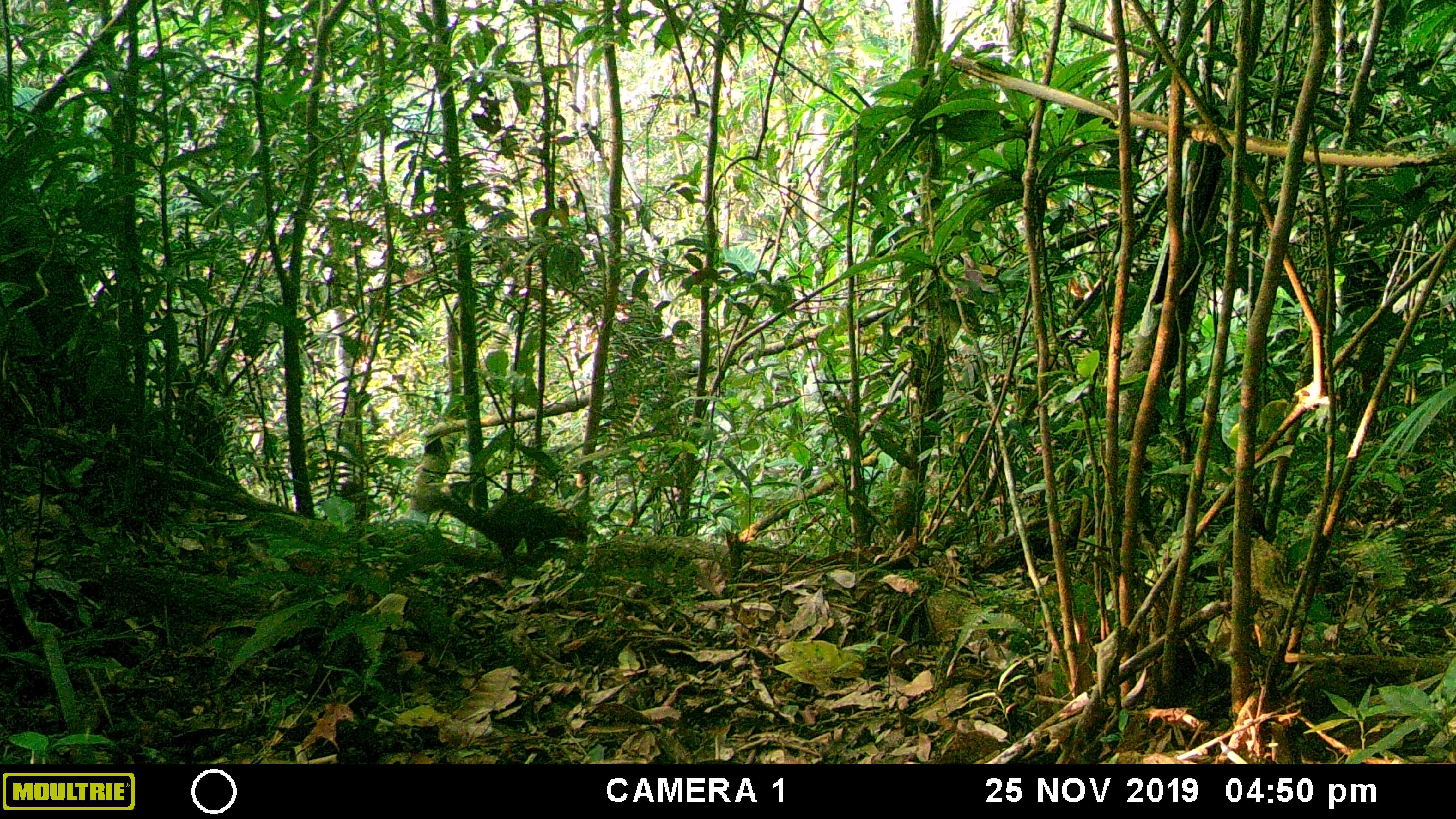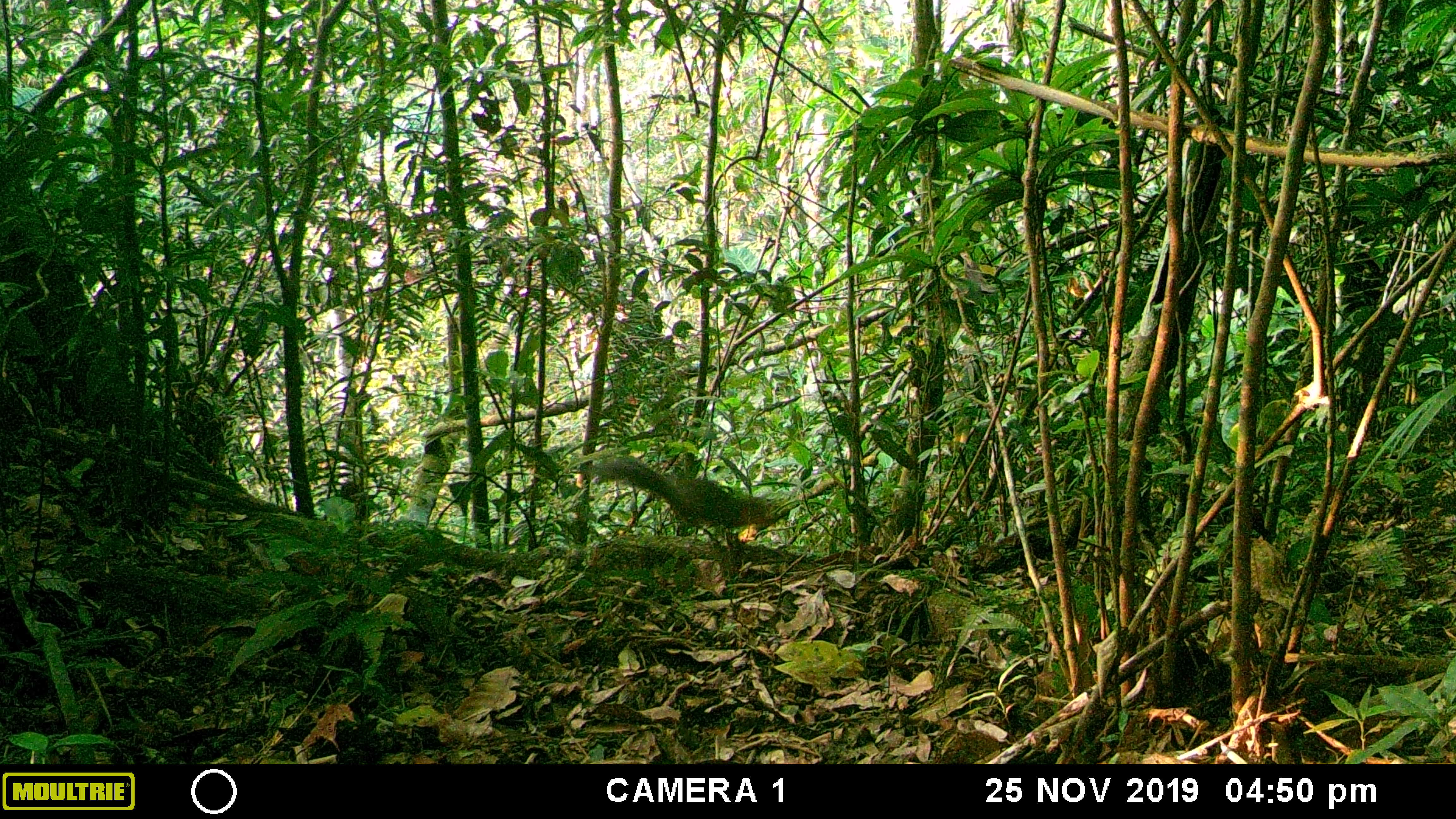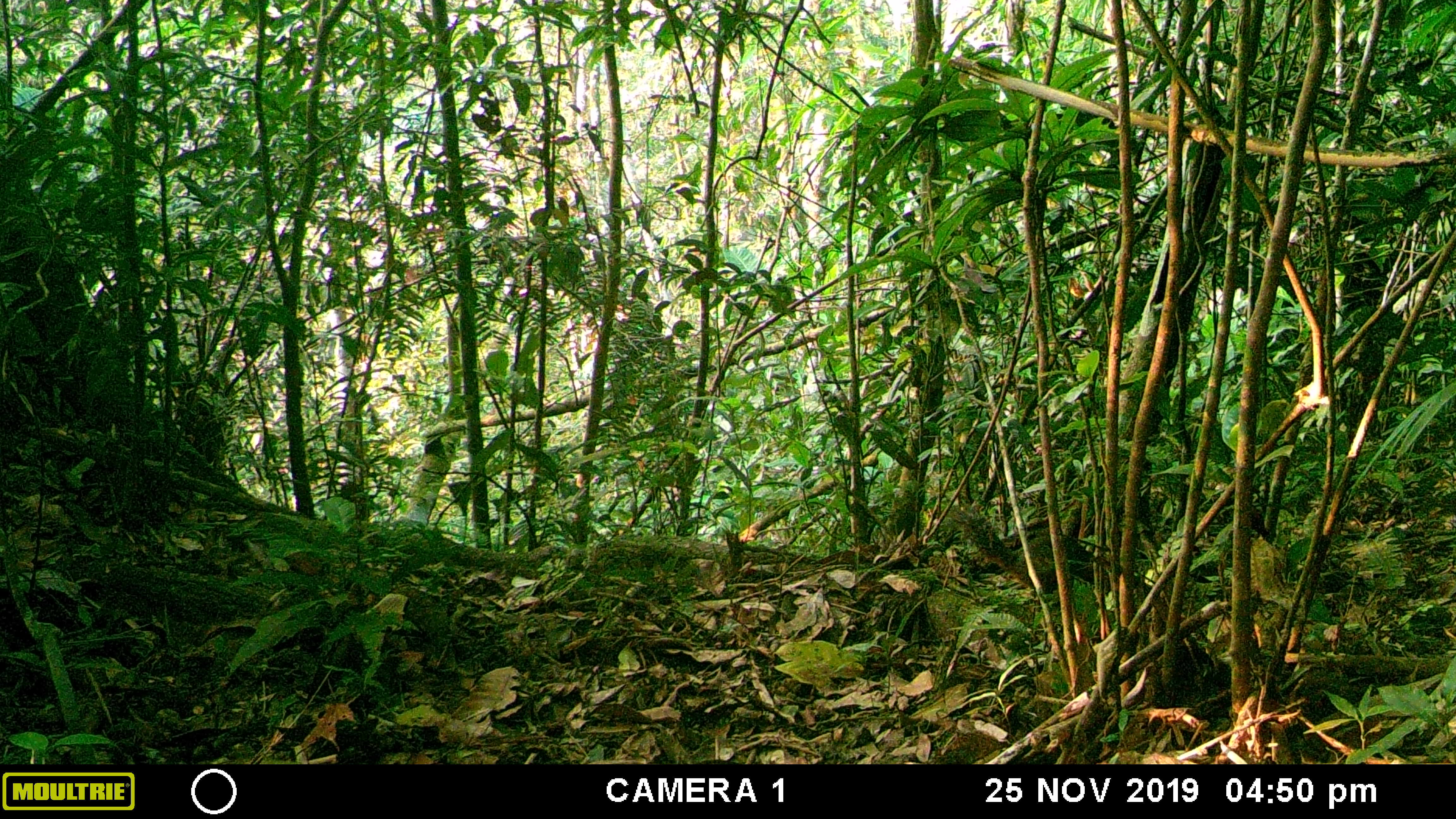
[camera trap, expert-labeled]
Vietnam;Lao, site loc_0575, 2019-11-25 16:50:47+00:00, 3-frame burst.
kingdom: Animalia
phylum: Chordata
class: Mammalia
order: Rodentia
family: Sciuridae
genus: Dremomys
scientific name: Dremomys rufigenis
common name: red-cheeked squirrel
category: red cheeked squirrel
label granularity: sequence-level